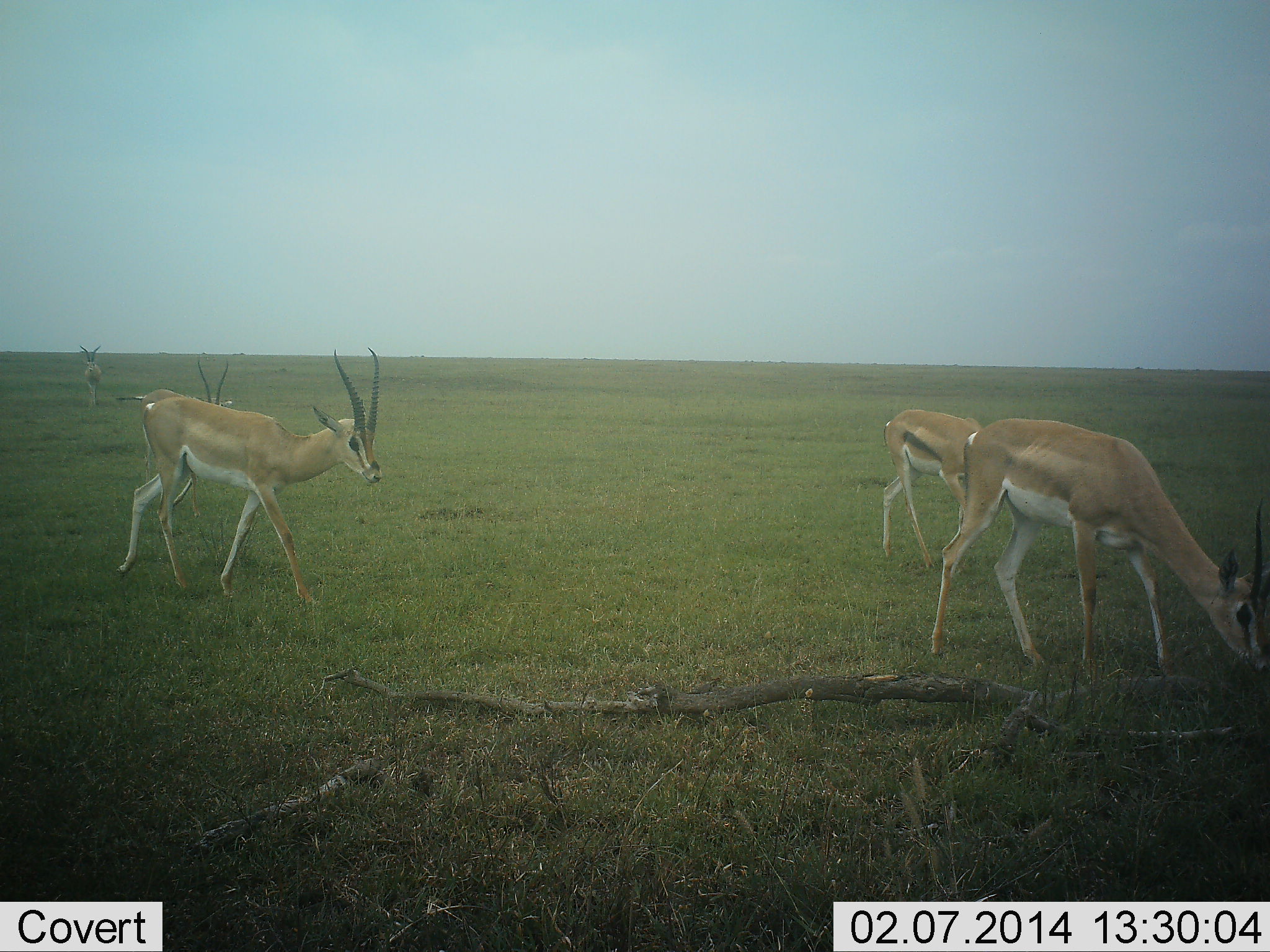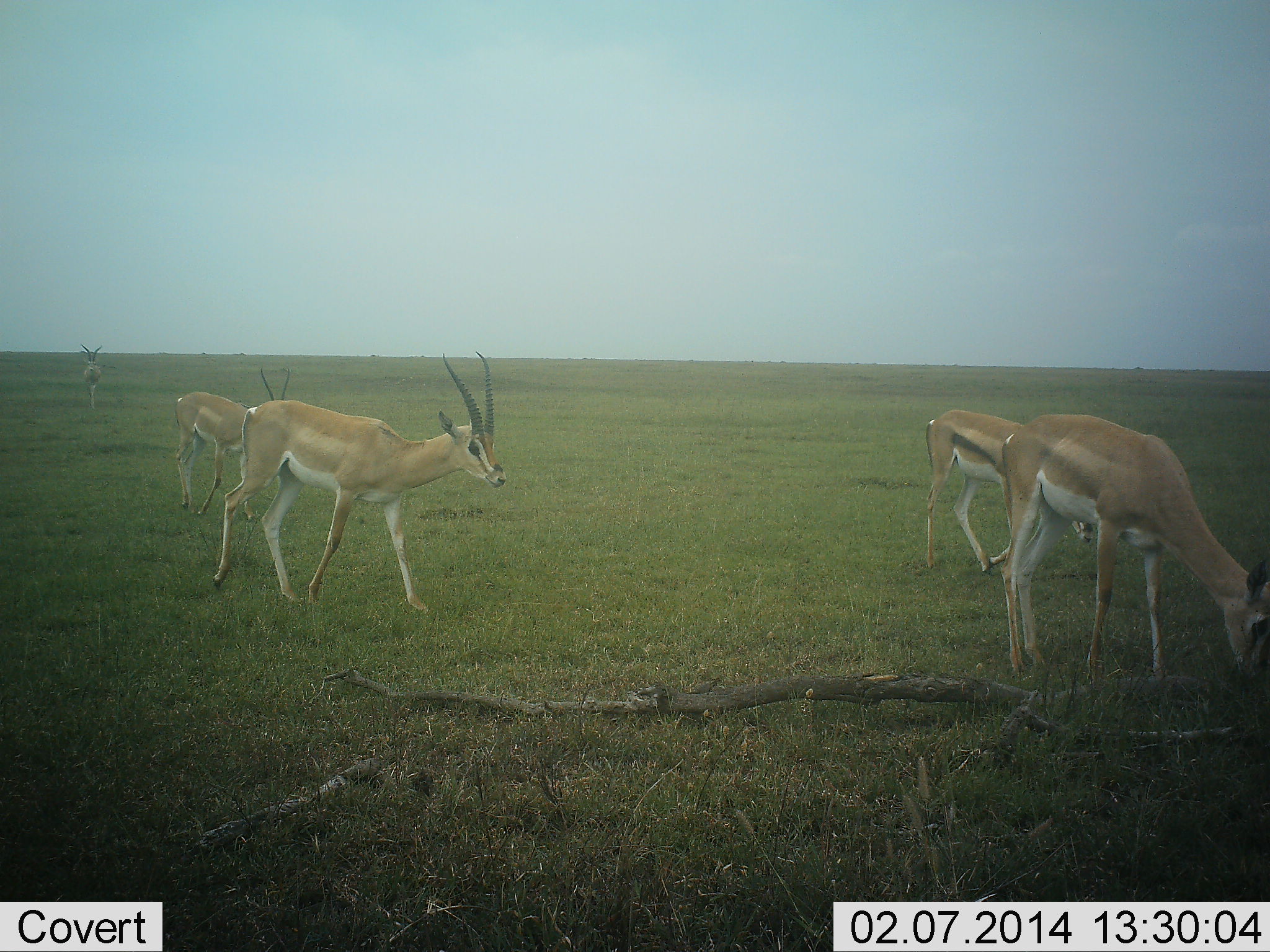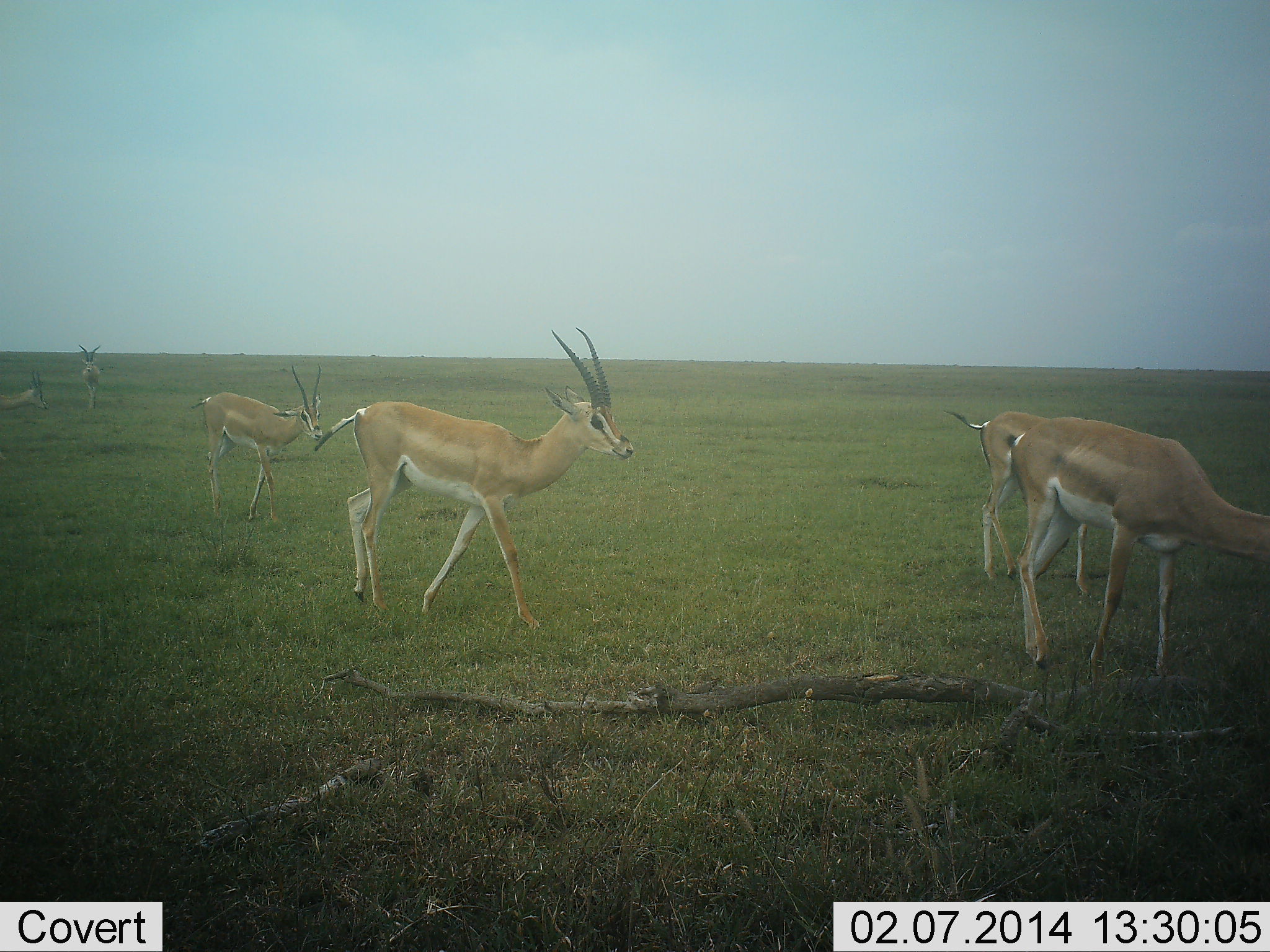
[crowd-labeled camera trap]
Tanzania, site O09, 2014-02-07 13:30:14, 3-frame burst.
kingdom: Animalia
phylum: Chordata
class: Mammalia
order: Artiodactyla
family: Bovidae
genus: Nanger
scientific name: Nanger granti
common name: grant's gazelle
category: gazellegrants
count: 5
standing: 50%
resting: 0%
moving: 67%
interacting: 0%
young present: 0%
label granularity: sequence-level